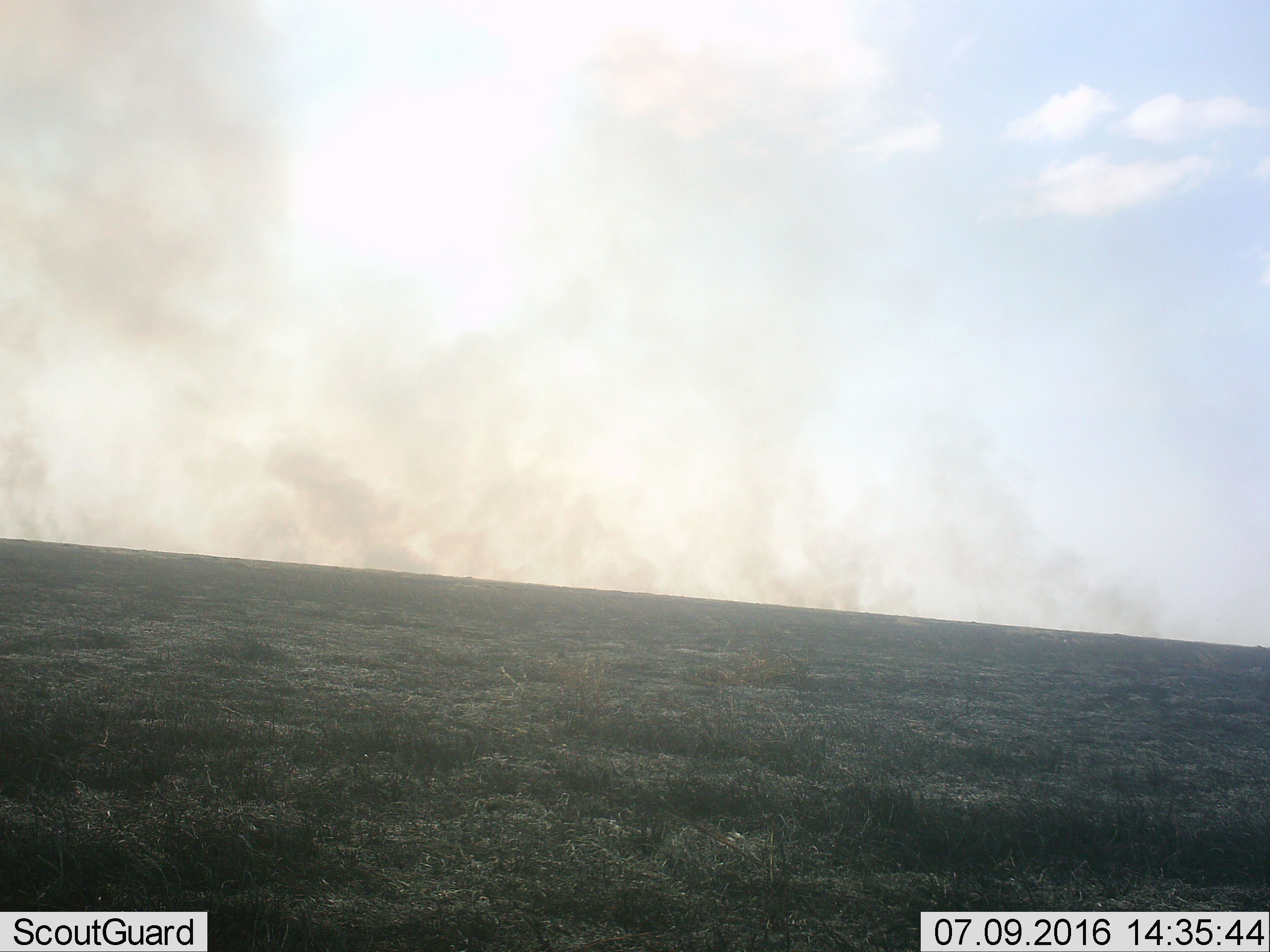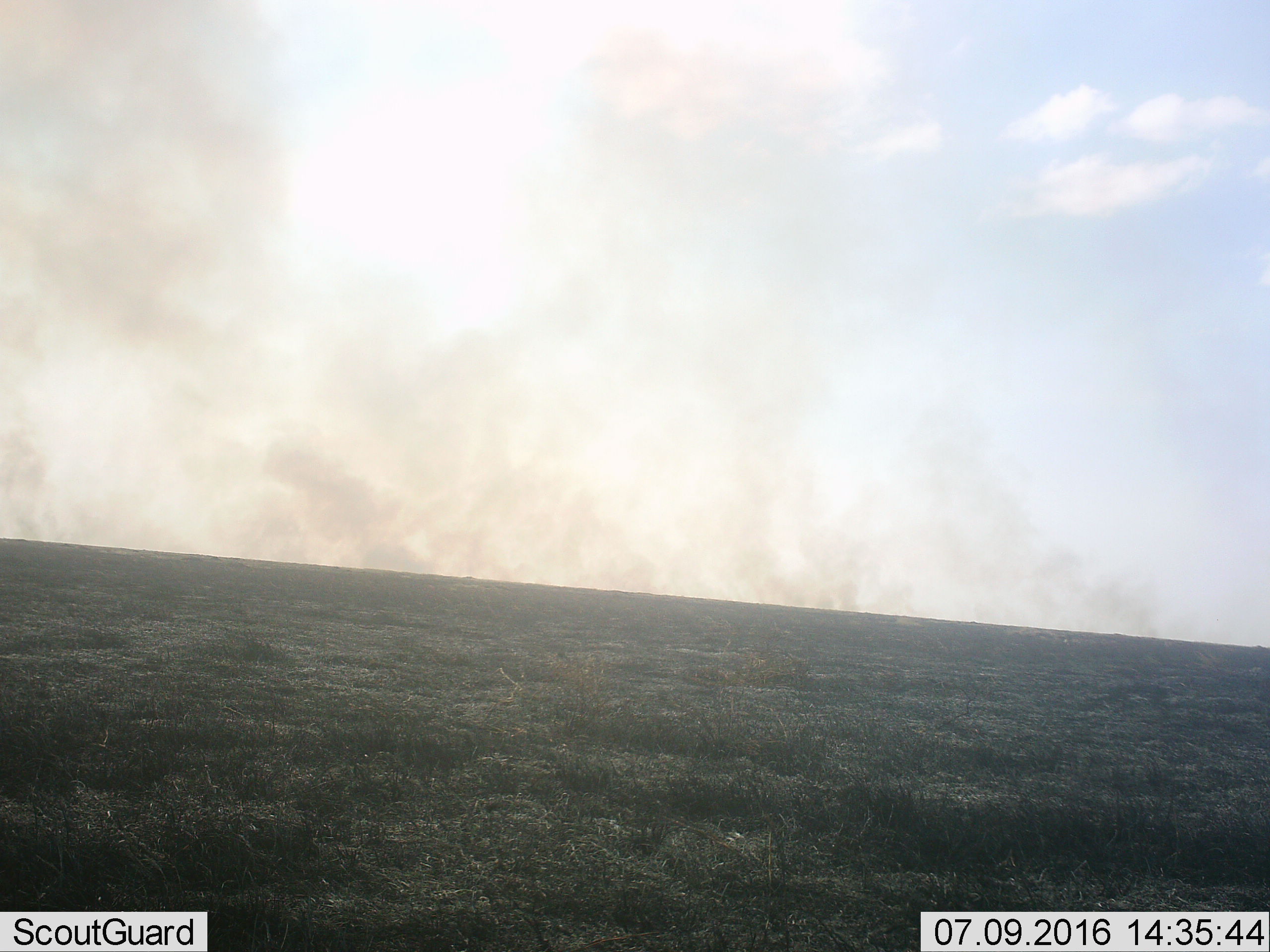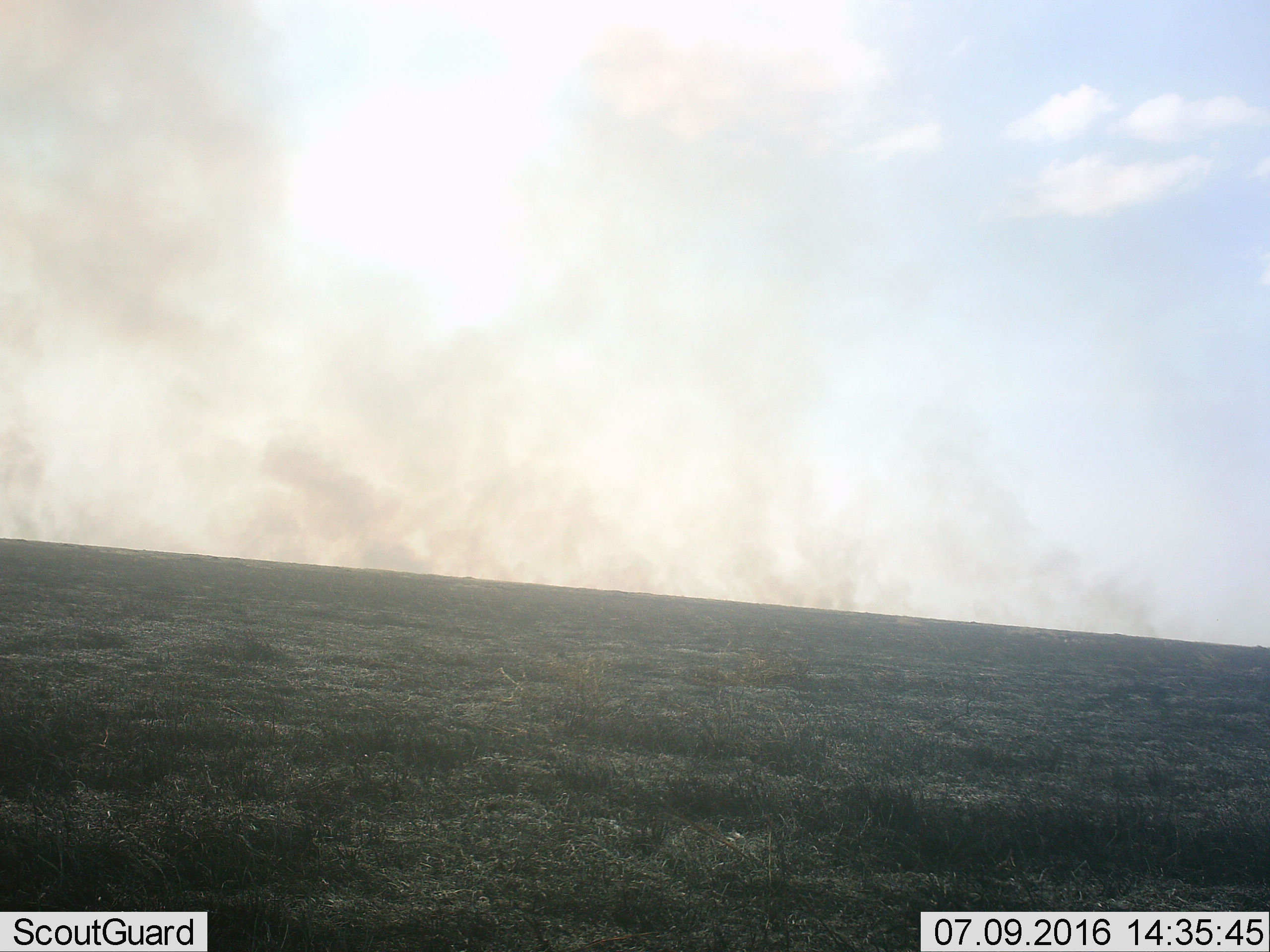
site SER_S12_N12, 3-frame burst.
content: unidentified animal